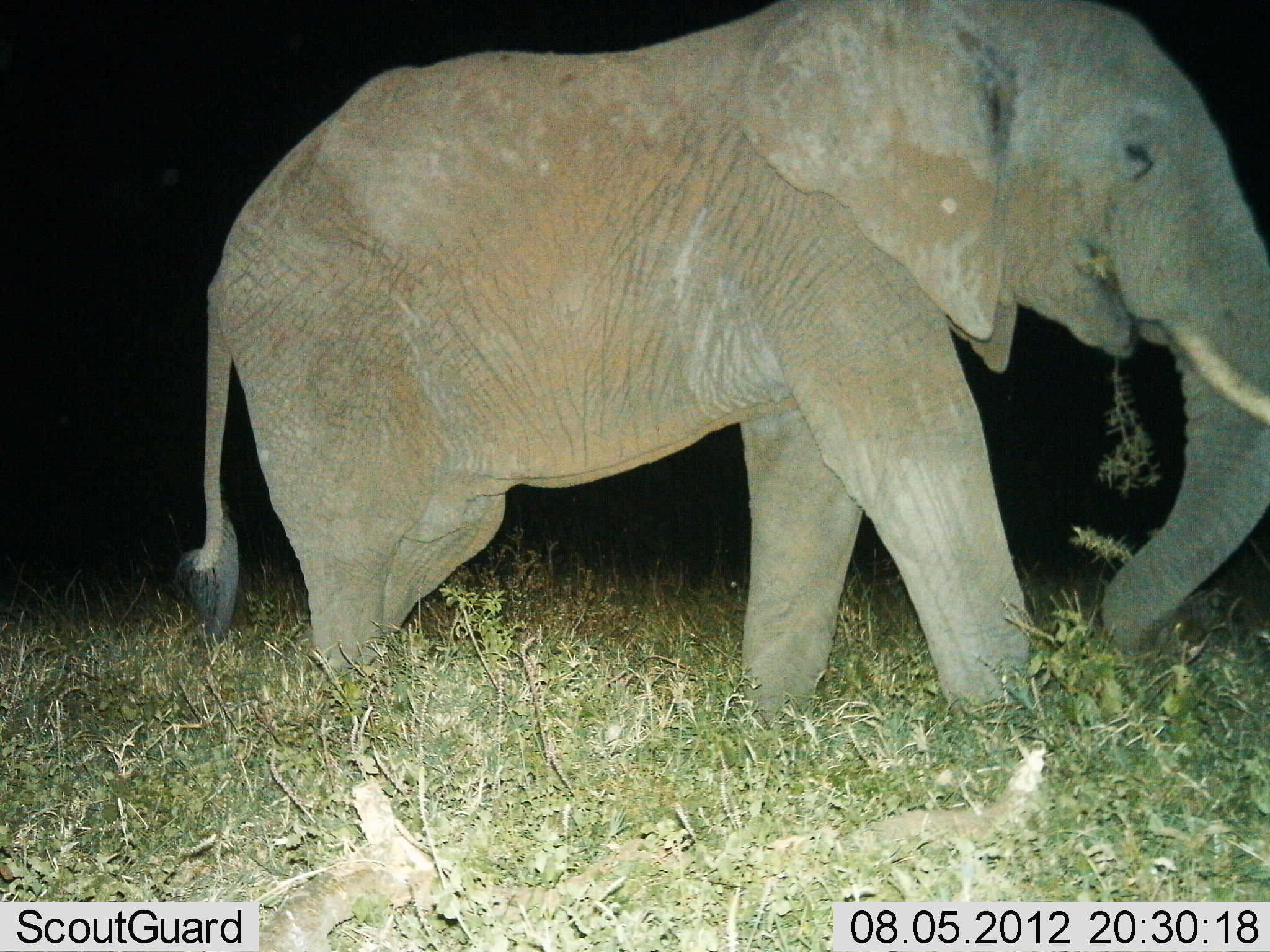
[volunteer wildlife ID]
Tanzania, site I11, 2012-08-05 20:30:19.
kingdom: Animalia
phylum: Chordata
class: Mammalia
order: Proboscidea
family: Elephantidae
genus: Loxodonta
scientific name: Loxodonta africana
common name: african bush elephant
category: elephant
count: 1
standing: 30%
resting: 0%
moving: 40%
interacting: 0%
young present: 0%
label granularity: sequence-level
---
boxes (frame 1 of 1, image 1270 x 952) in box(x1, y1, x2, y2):
animal: box(166, 0, 1270, 763)